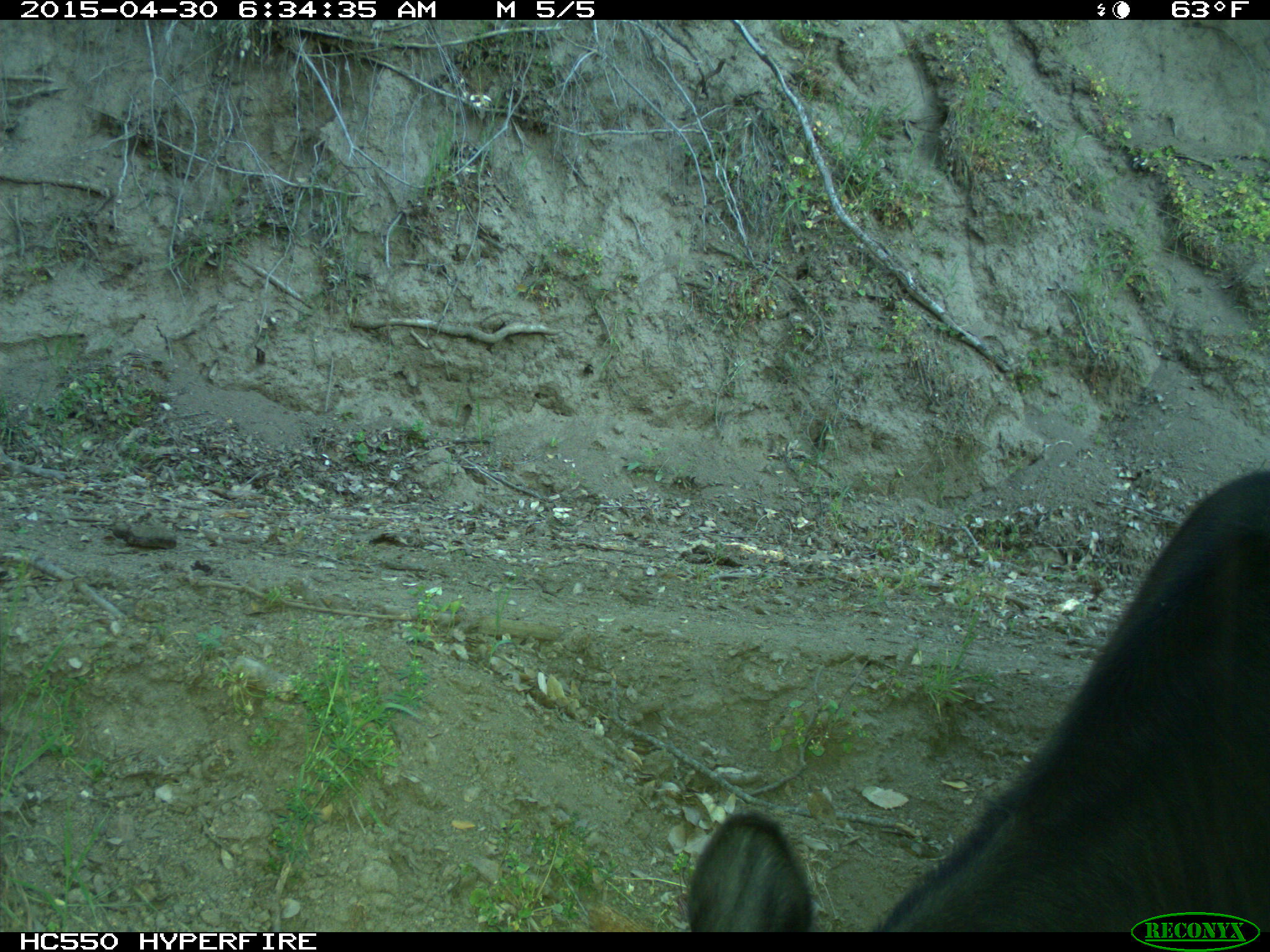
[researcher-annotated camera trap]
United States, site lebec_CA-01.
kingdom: Animalia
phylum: Chordata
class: Mammalia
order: Artiodactyla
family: Bovidae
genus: Bos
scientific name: Bos taurus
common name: domestic cow